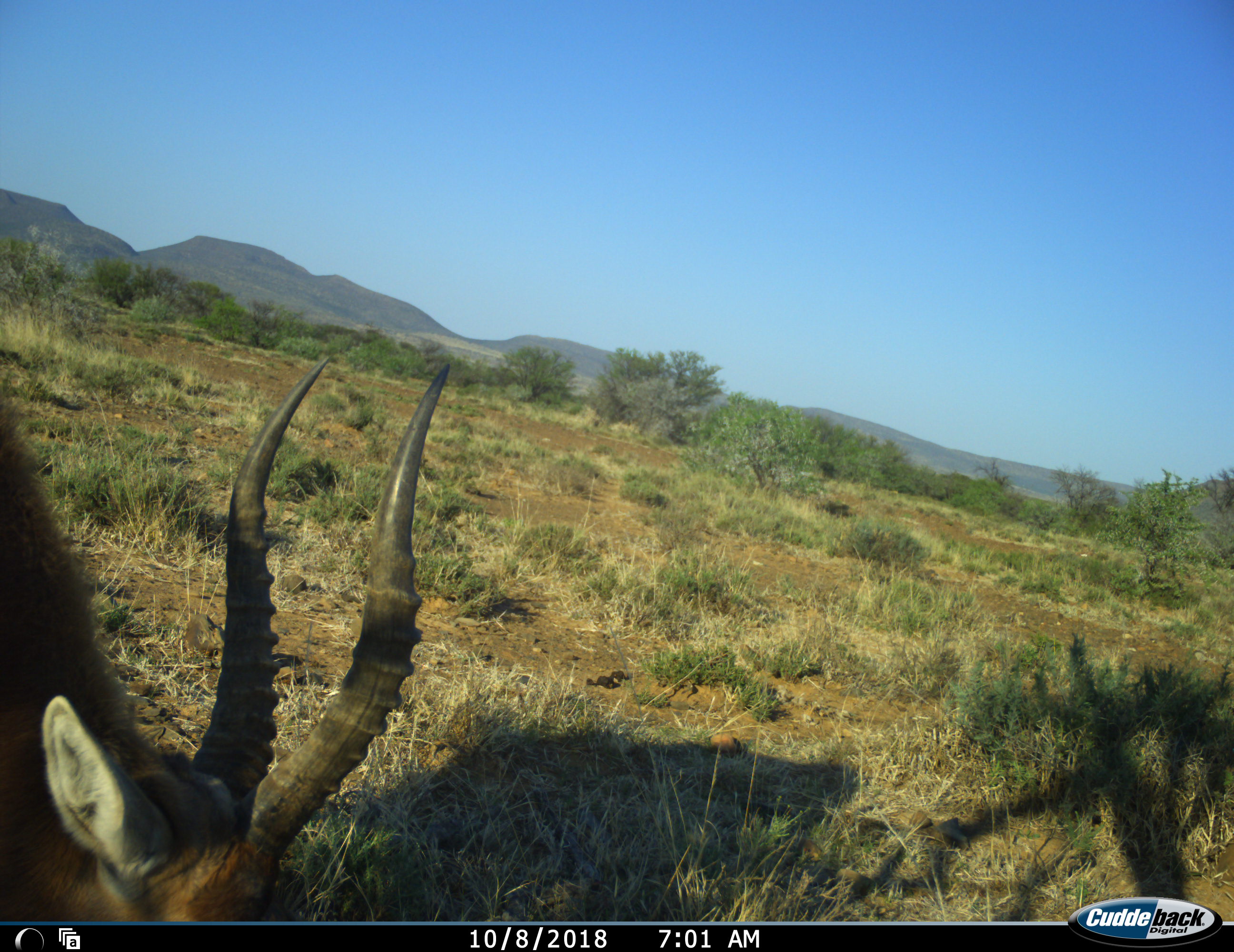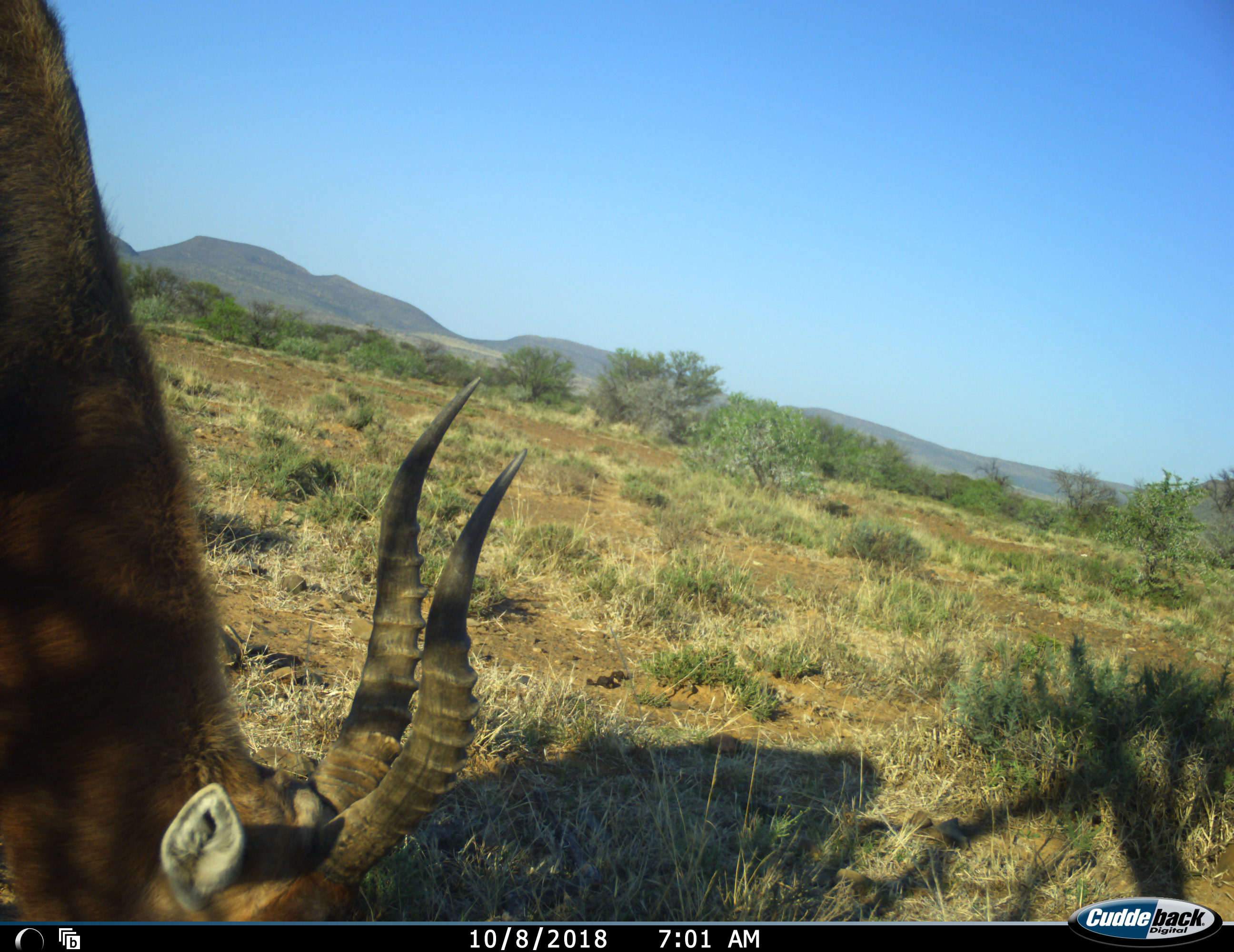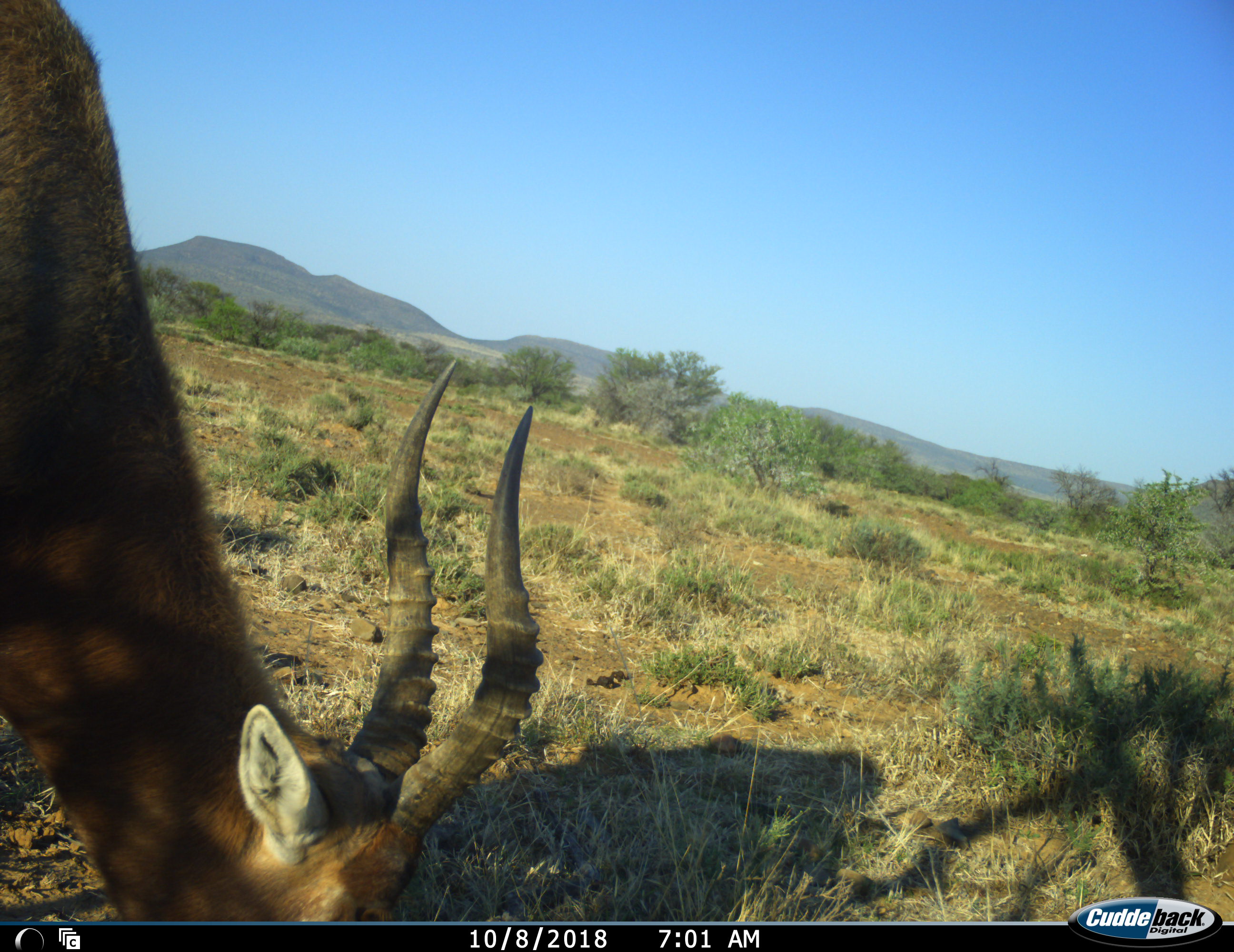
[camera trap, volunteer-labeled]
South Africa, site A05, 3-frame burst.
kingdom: Animalia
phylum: Chordata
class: Mammalia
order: Artiodactyla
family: Bovidae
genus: Damaliscus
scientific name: Damaliscus pygargus phillipsi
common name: blesbok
Blesbok (Damaliscus pygargus phillipsi), count 1. Behavior (volunteer vote fractions): standing 11%, resting 0%, moving 0%, interacting 0%. Young present (vote fraction): 0%. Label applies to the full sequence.